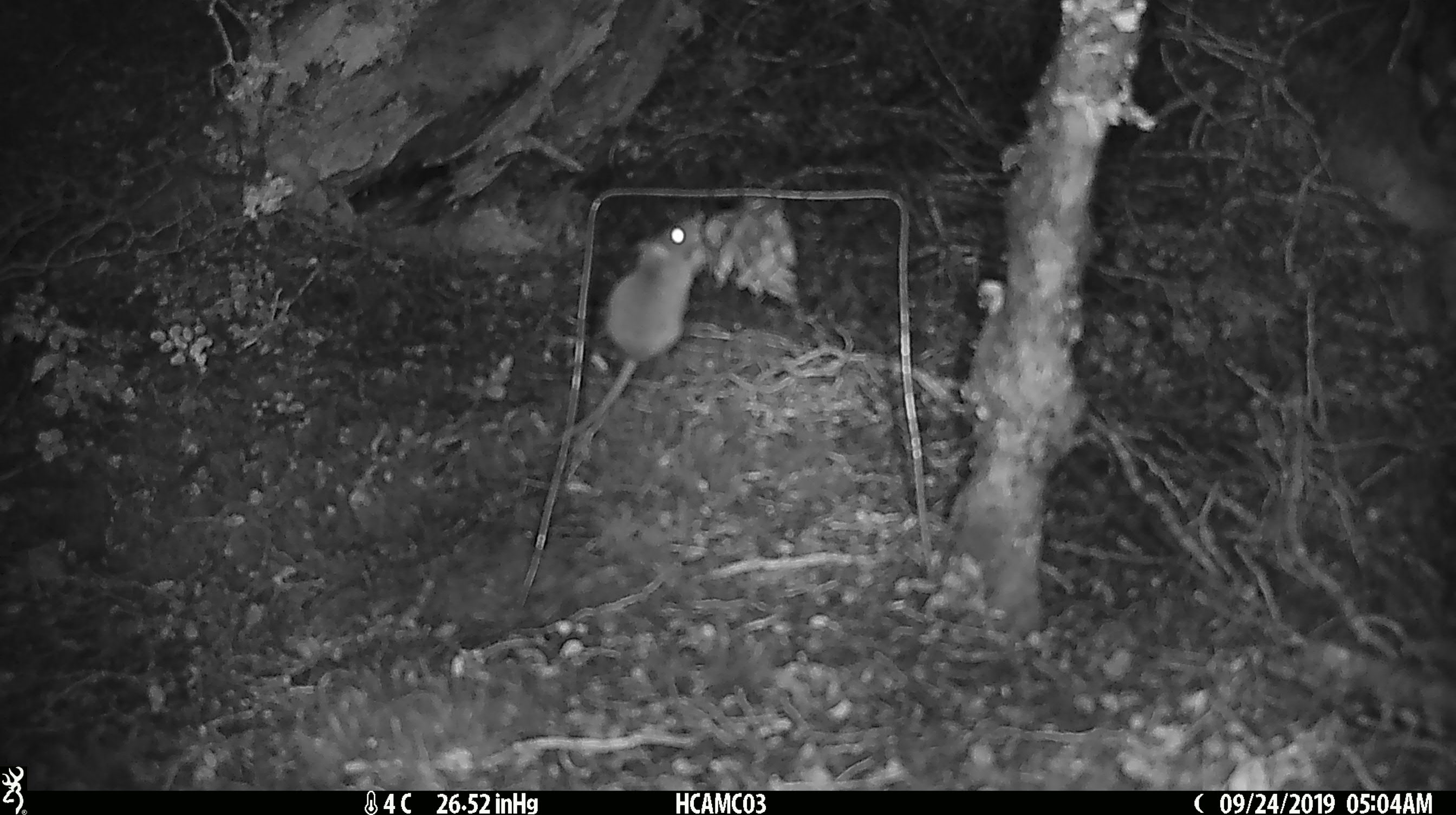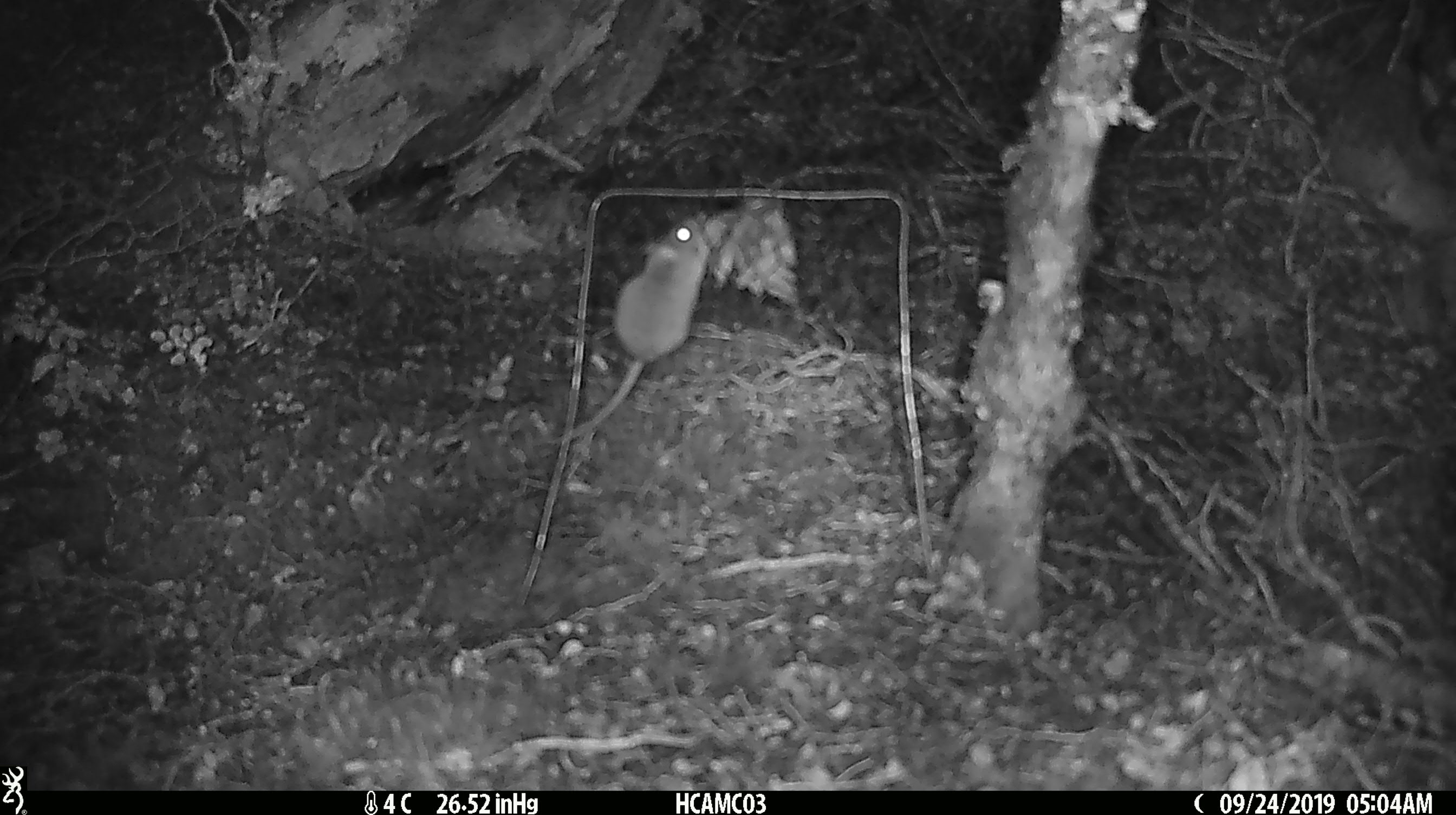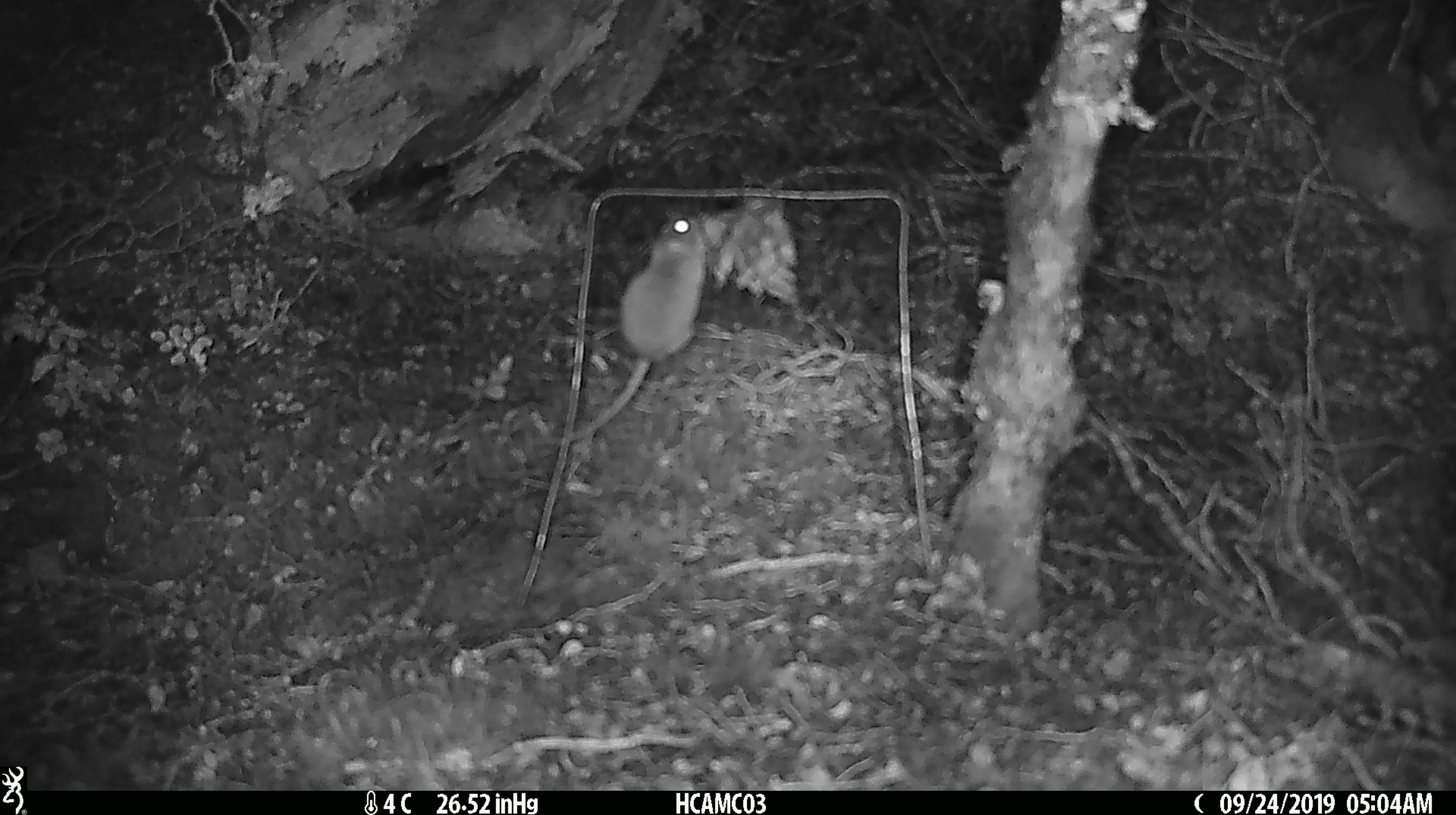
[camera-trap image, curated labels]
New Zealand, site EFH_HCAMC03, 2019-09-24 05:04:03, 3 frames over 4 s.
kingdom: Animalia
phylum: Chordata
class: Mammalia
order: Rodentia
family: Muridae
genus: Mus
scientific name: Mus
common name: mouse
Mouse (Mus).